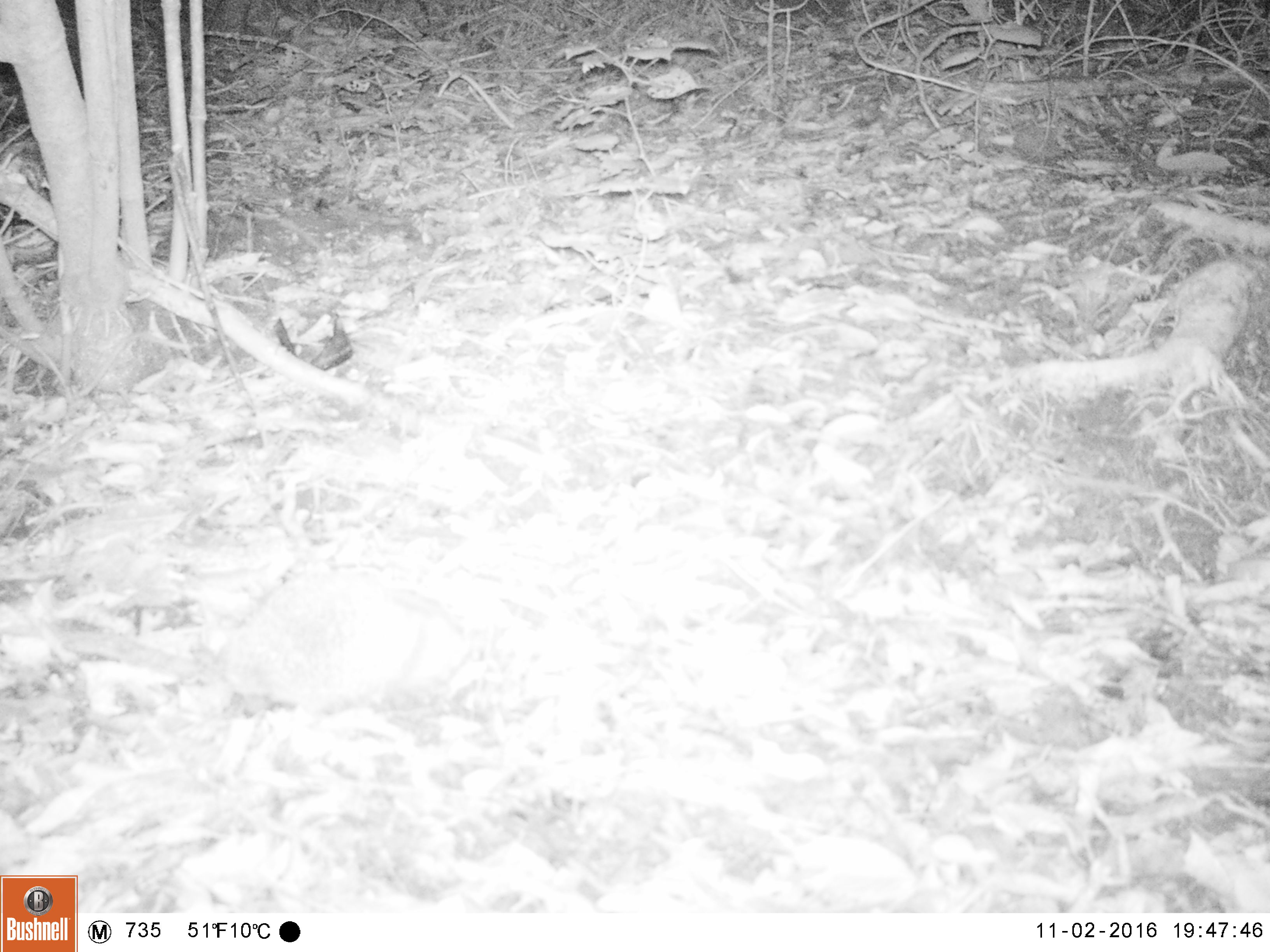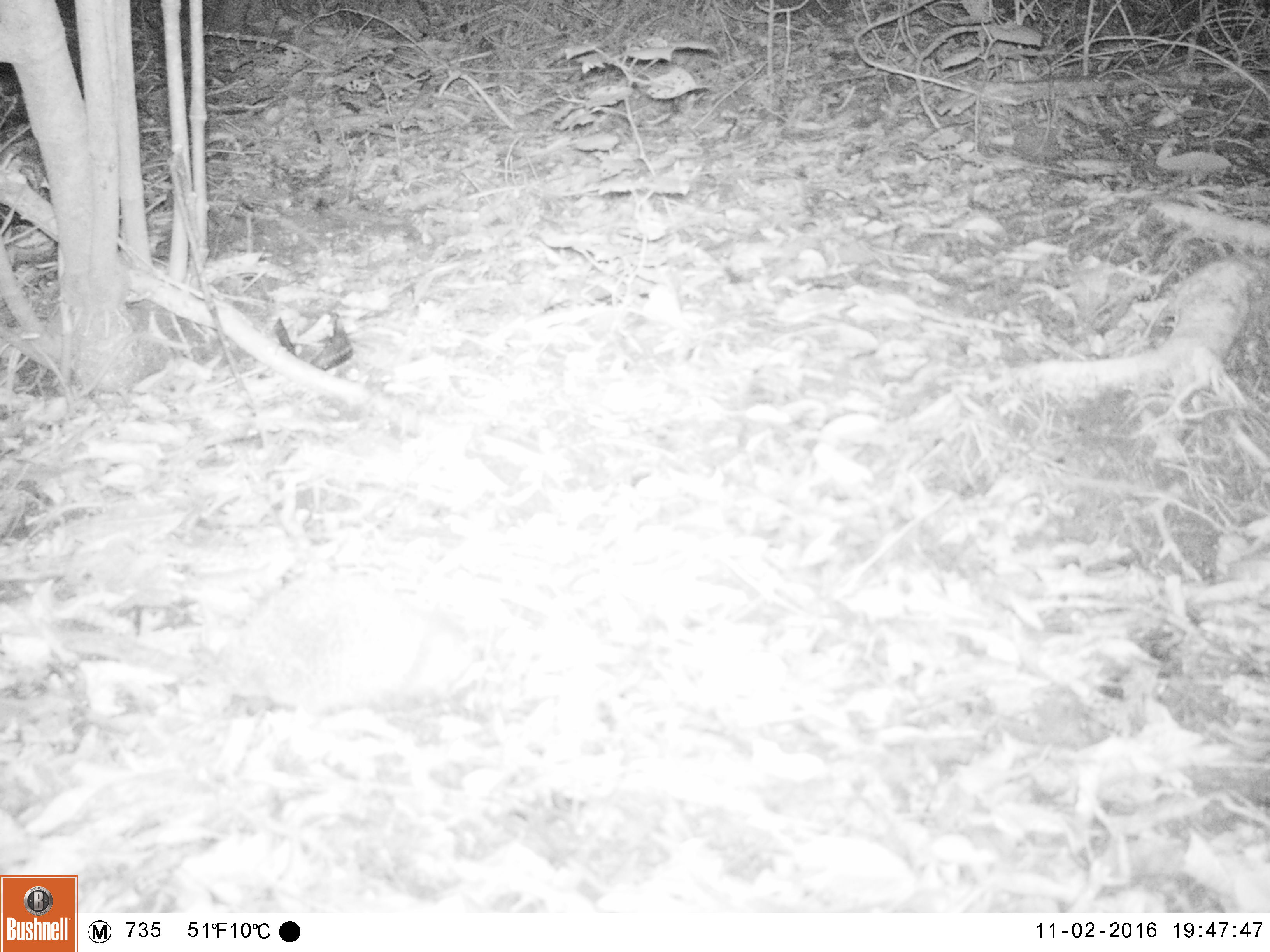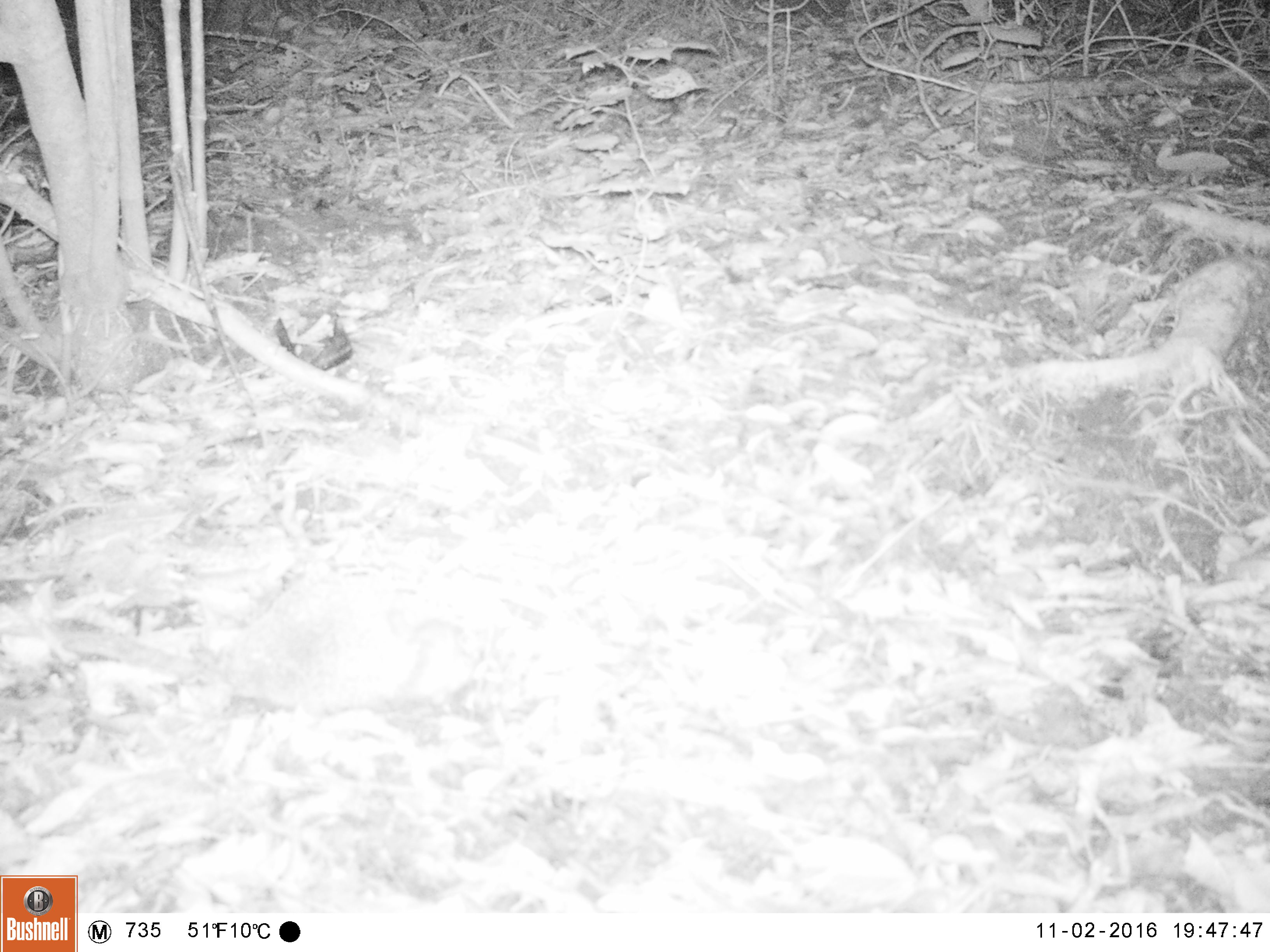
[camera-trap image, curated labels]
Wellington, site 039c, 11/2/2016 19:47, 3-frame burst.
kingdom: Animalia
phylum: Chordata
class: Mammalia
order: Eulipotyphla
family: Erinaceidae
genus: Erinaceus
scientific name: Erinaceus europaeus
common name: hedgehog